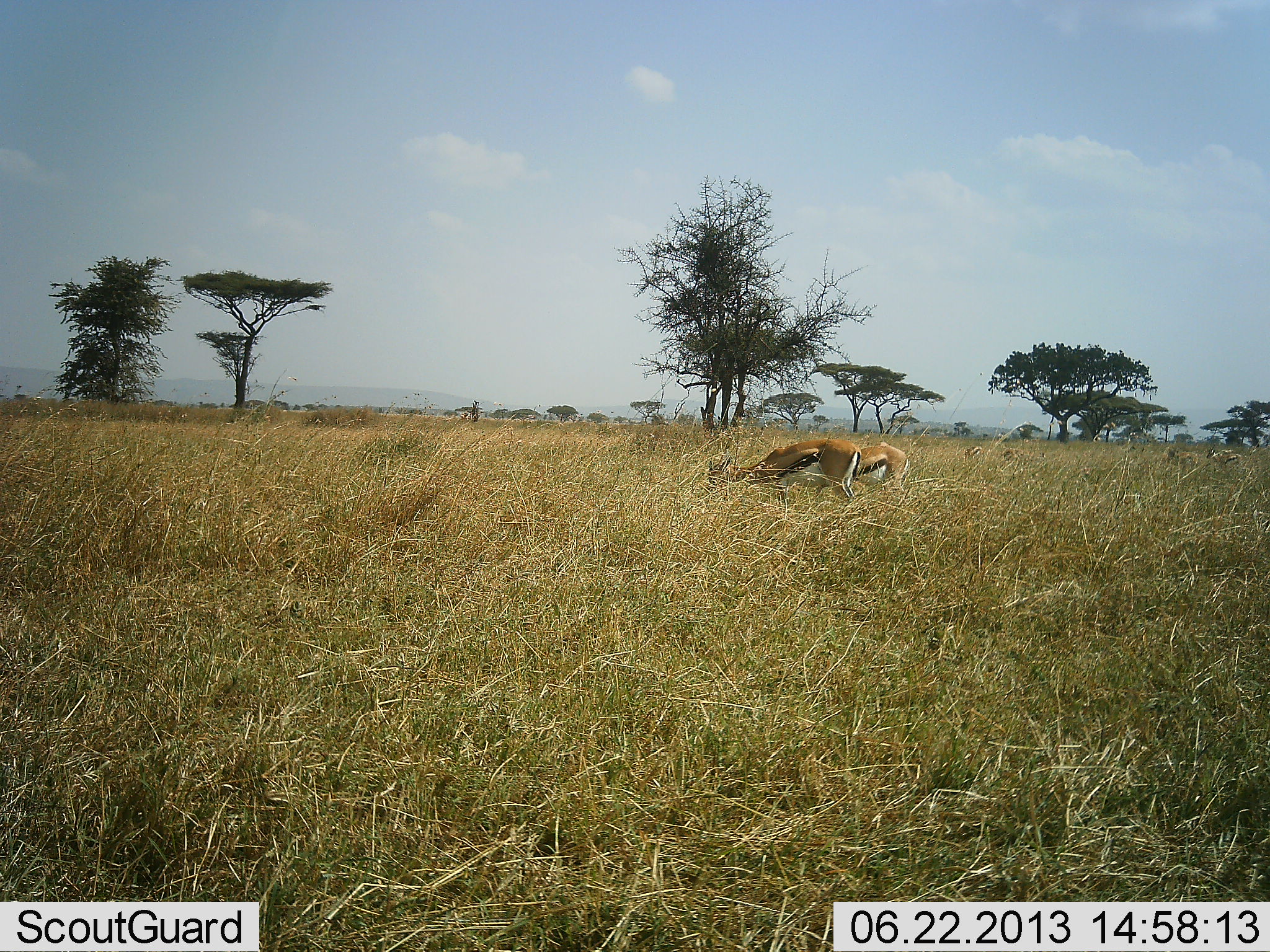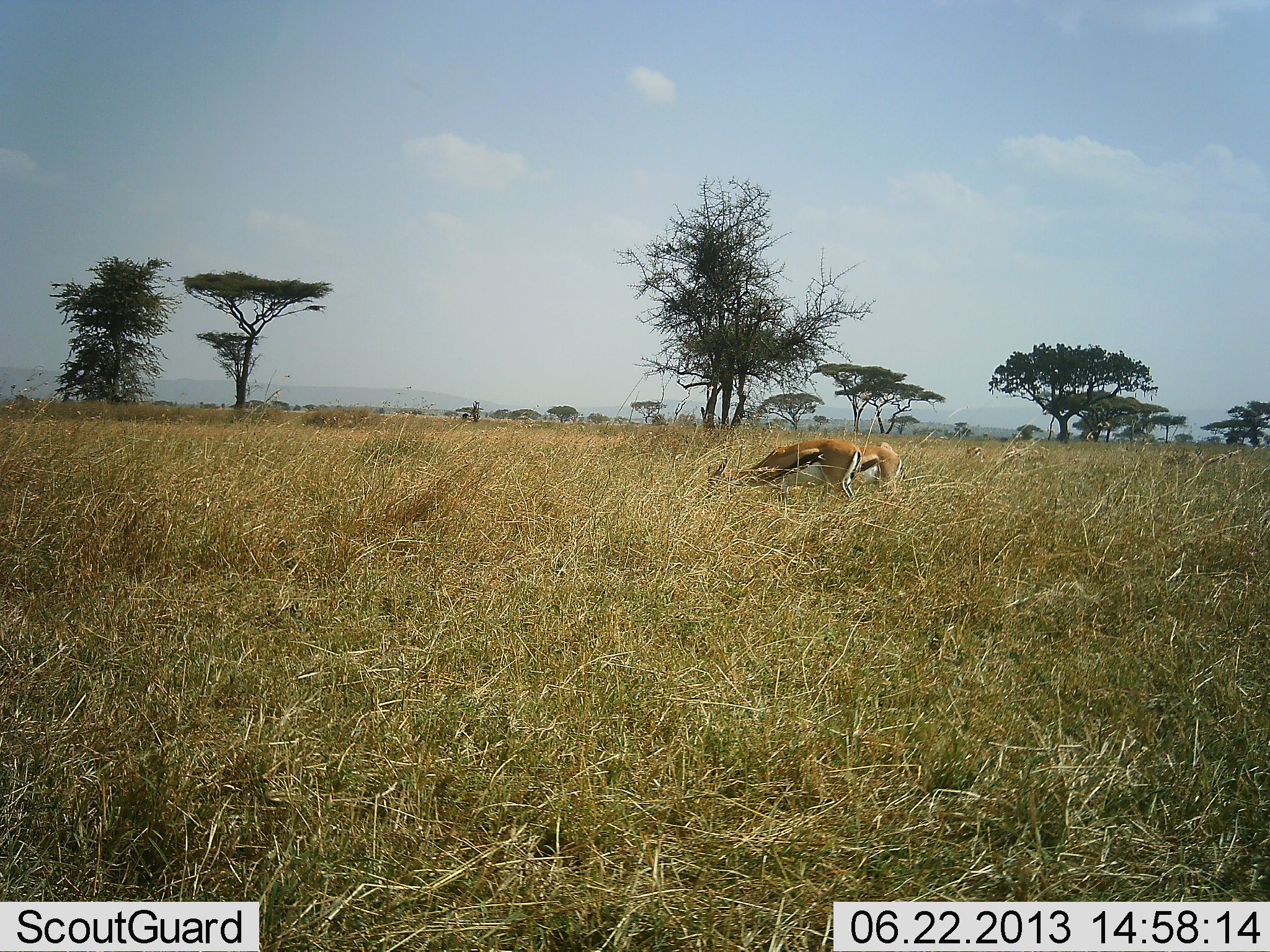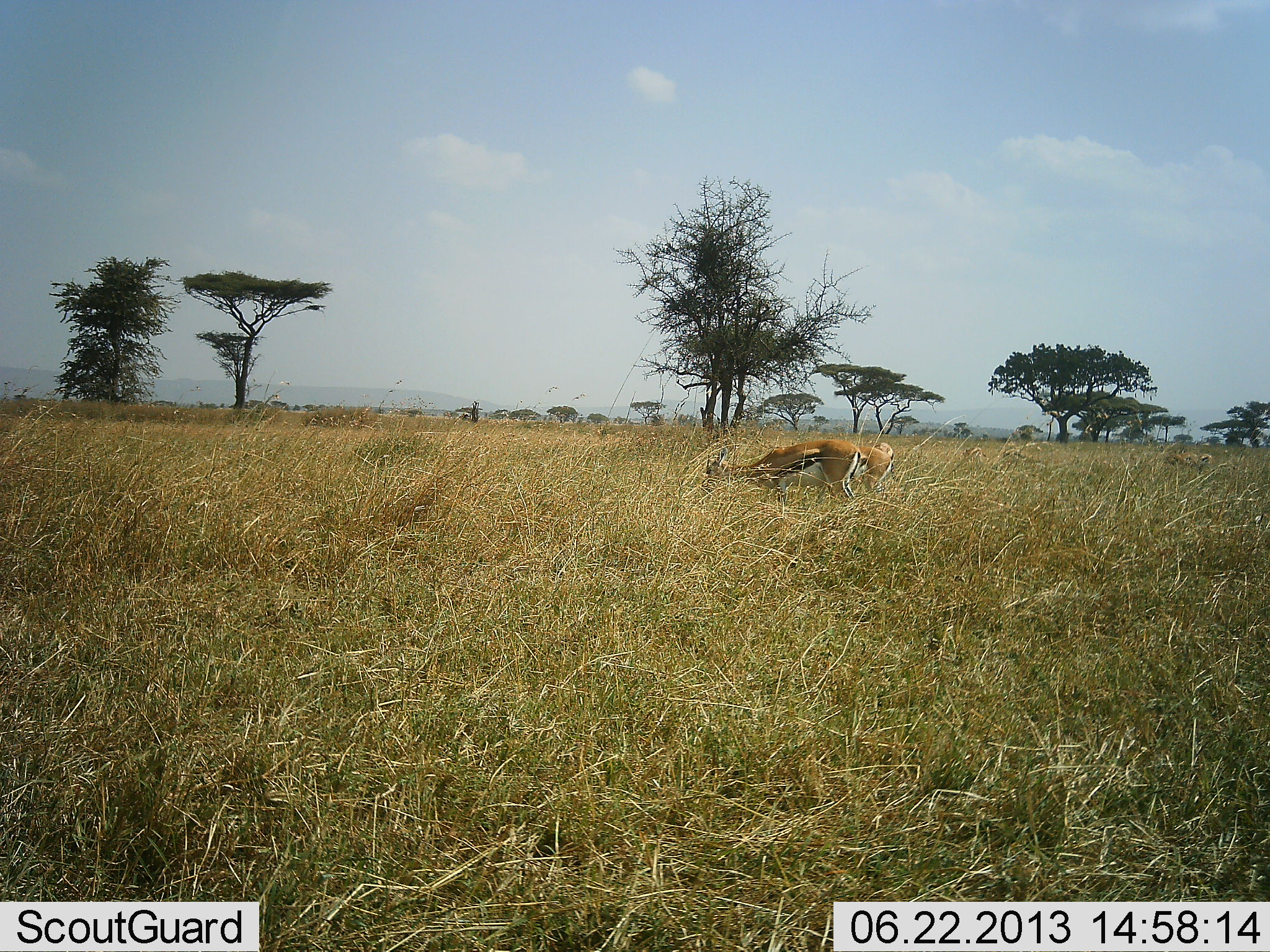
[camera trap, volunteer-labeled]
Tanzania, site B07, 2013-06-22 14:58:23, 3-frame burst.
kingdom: Animalia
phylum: Chordata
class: Mammalia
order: Artiodactyla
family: Bovidae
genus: Eudorcas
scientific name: Eudorcas thomsonii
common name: thomson's gazelle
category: gazellethomsons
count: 2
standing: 21%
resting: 0%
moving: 0%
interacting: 0%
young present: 0%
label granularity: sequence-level